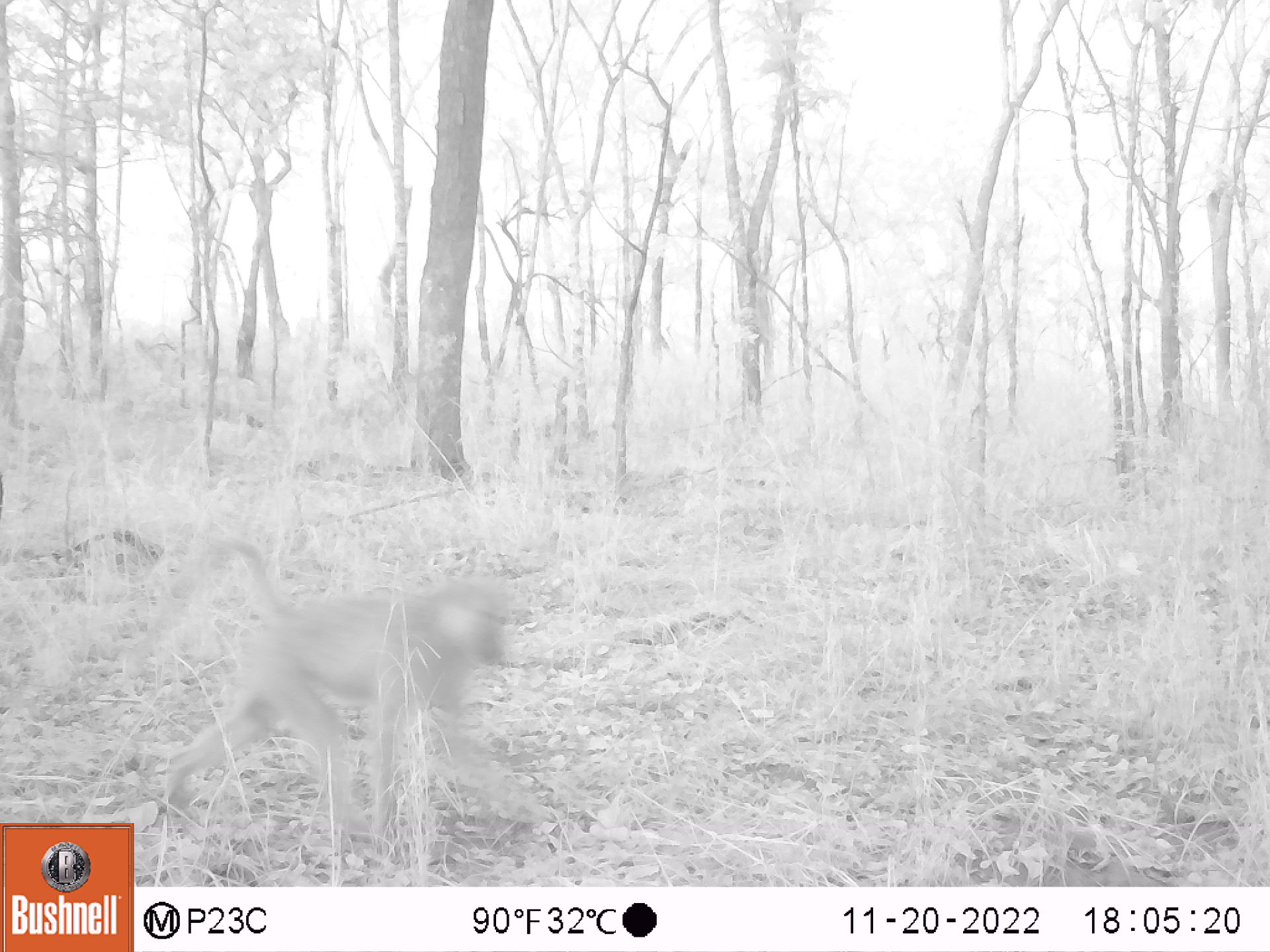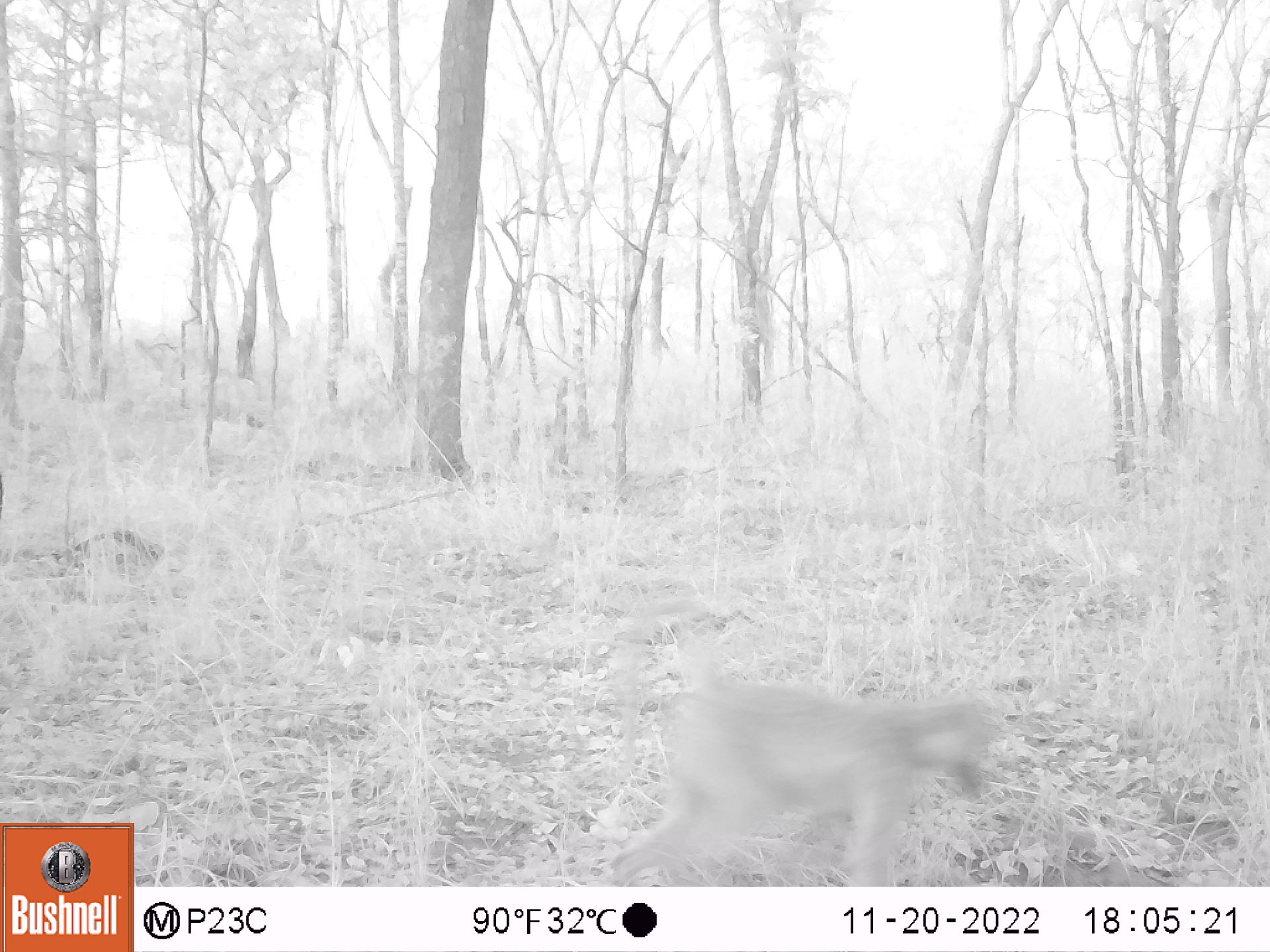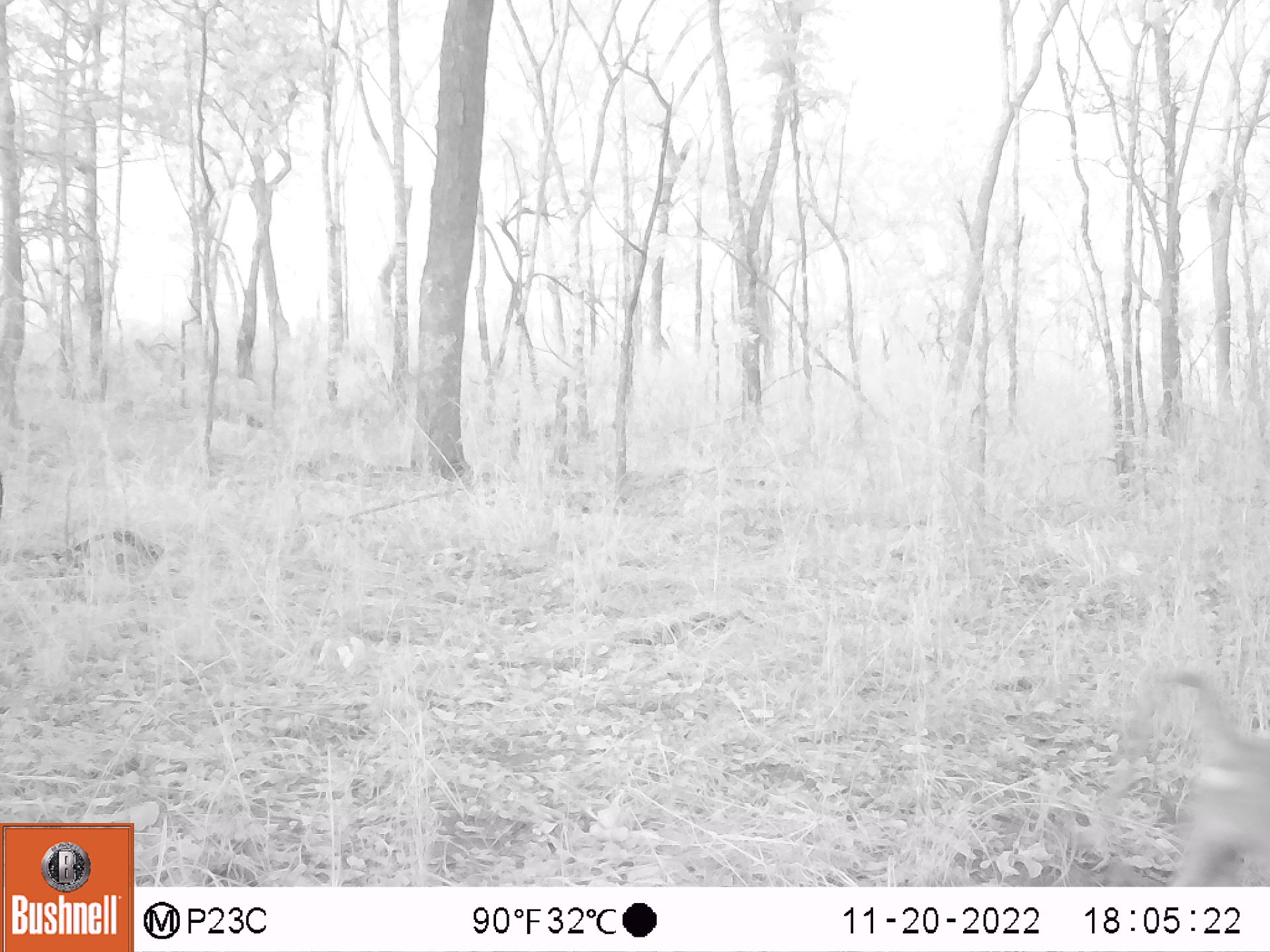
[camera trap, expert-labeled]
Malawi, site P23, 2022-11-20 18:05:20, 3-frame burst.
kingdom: Animalia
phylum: Chordata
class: Mammalia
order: Primates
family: Cercopithecidae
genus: Papio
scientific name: Papio cynocephalus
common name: yellow baboon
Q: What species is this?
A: Yellow baboon (Papio cynocephalus).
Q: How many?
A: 1.